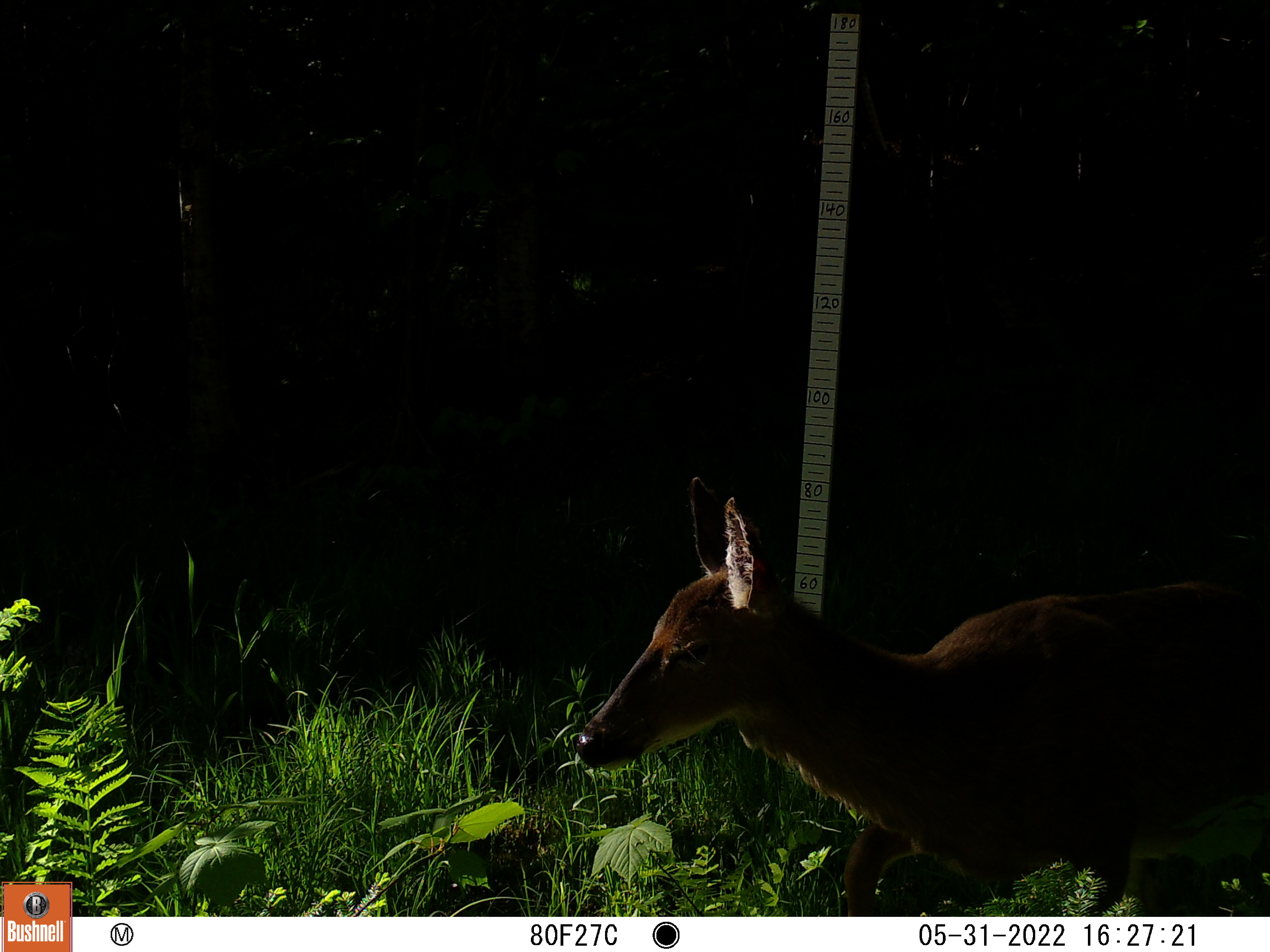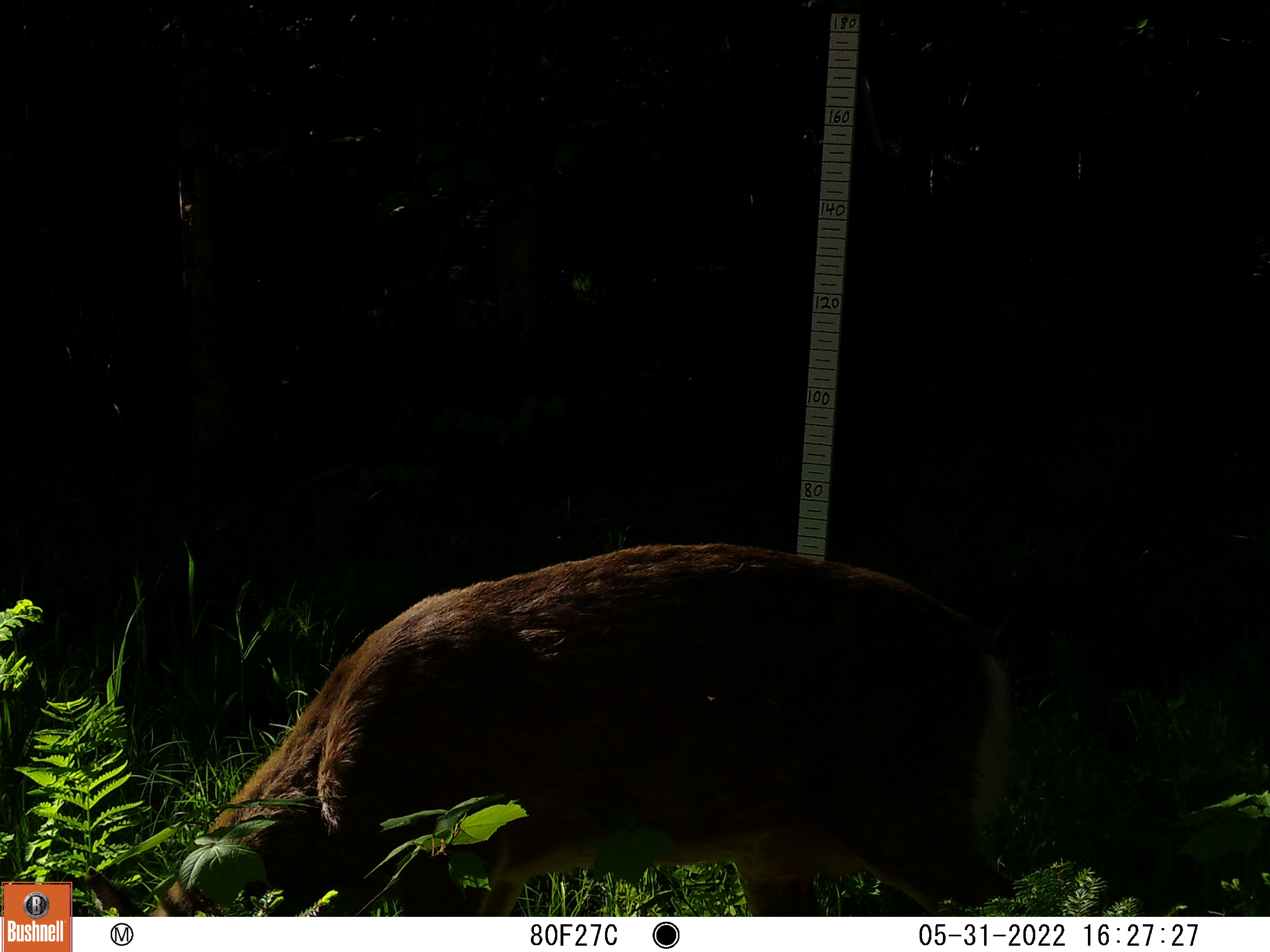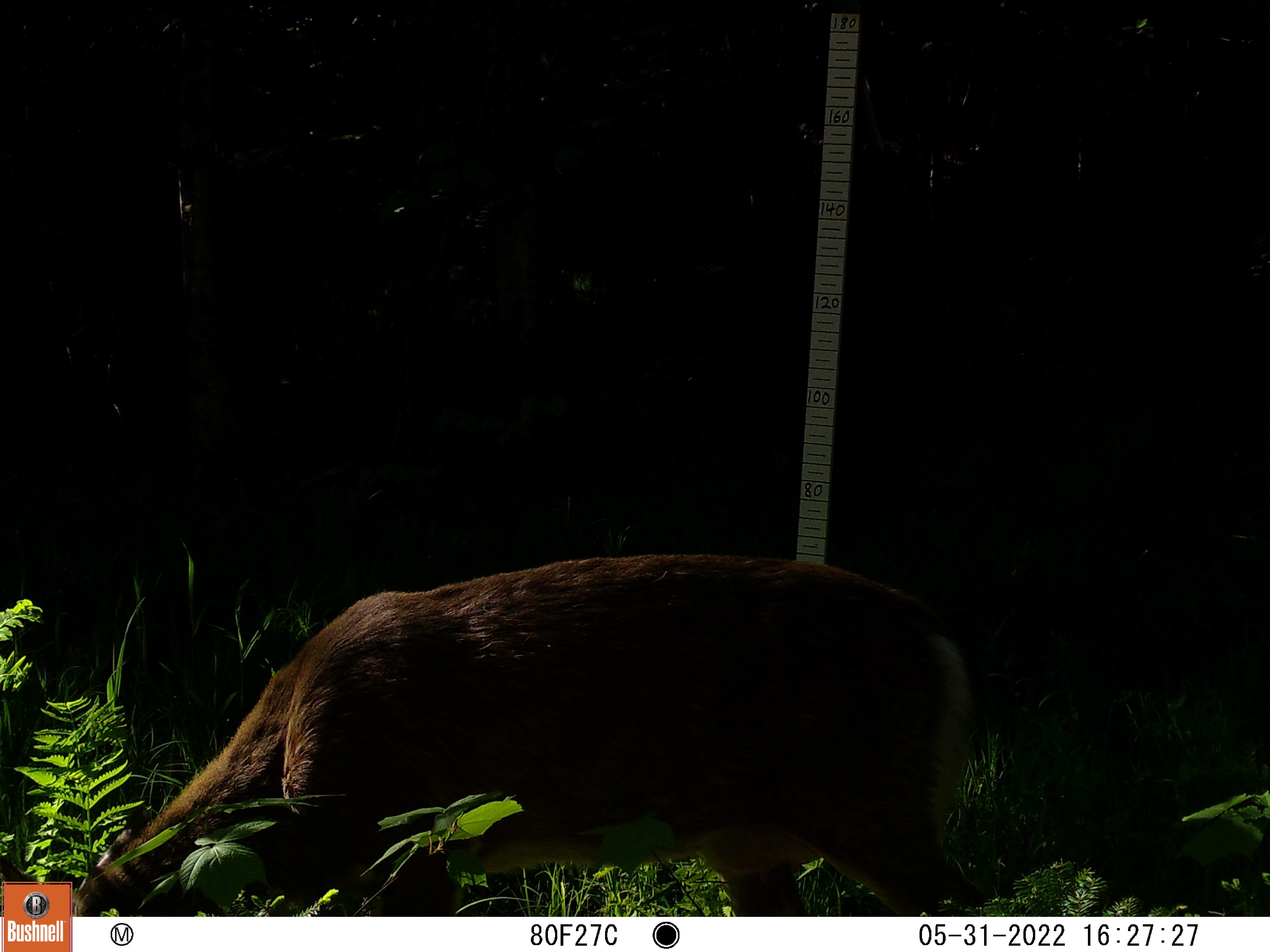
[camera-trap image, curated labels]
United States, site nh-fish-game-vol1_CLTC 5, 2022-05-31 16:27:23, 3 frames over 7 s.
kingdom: Animalia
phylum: Chordata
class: Mammalia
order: Artiodactyla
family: Cervidae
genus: Odocoileus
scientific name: Odocoileus virginianus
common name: white-tailed deer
White-tailed deer (Odocoileus virginianus).